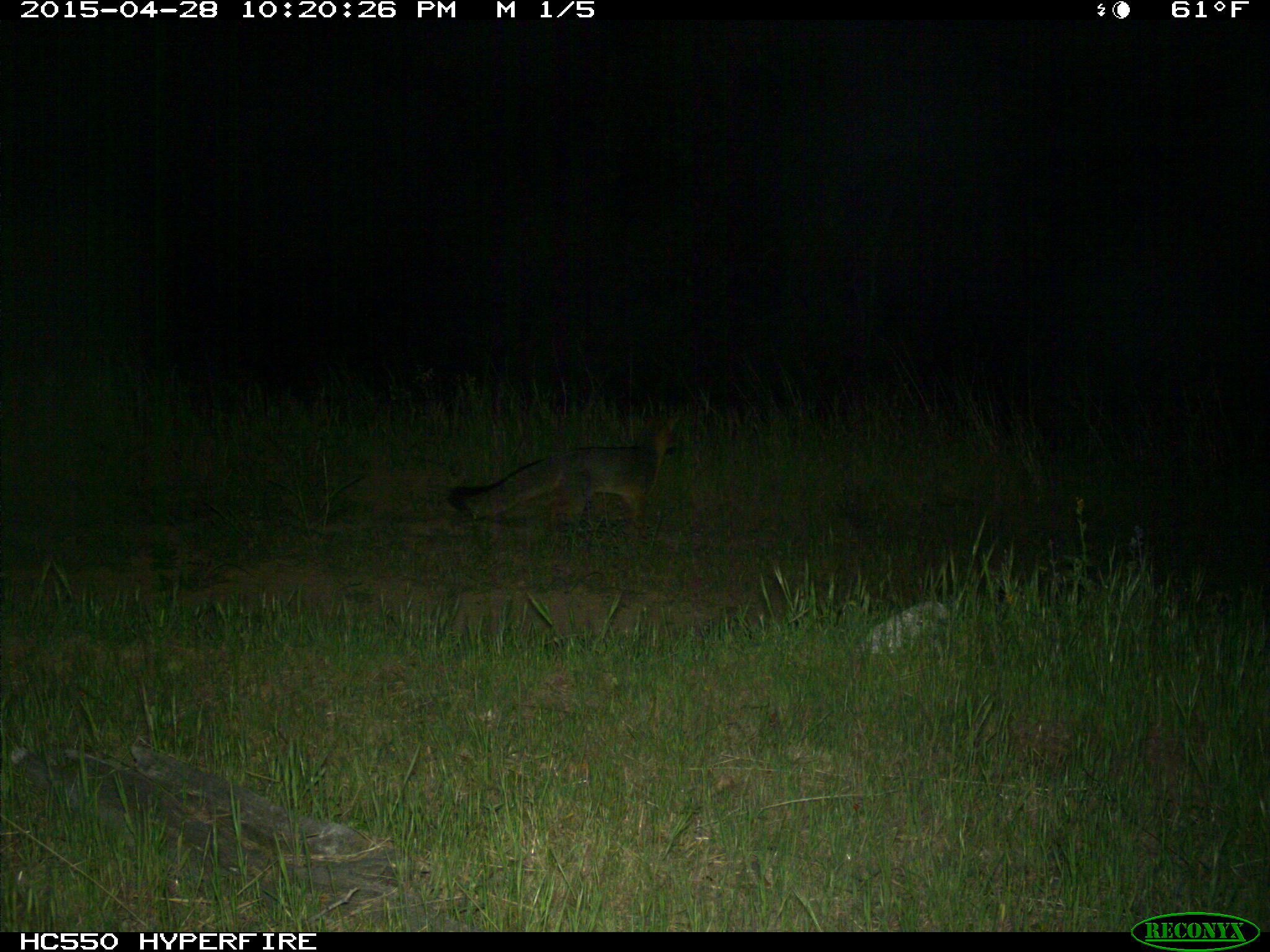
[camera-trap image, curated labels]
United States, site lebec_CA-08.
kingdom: Animalia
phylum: Chordata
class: Mammalia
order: Carnivora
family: Canidae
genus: Urocyon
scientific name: Urocyon cinereoargenteus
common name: gray fox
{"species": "Urocyon cinereoargenteus (gray fox)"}